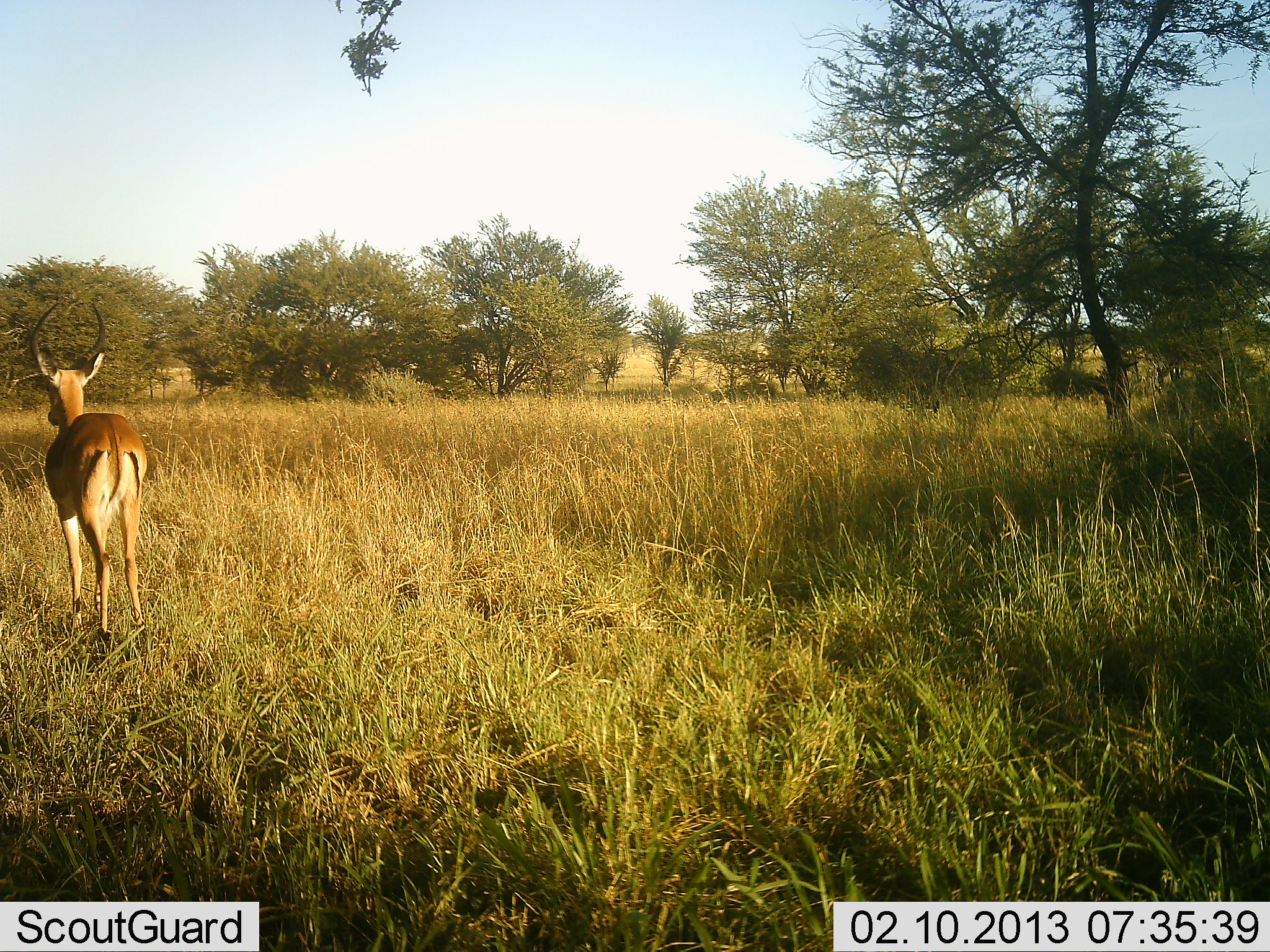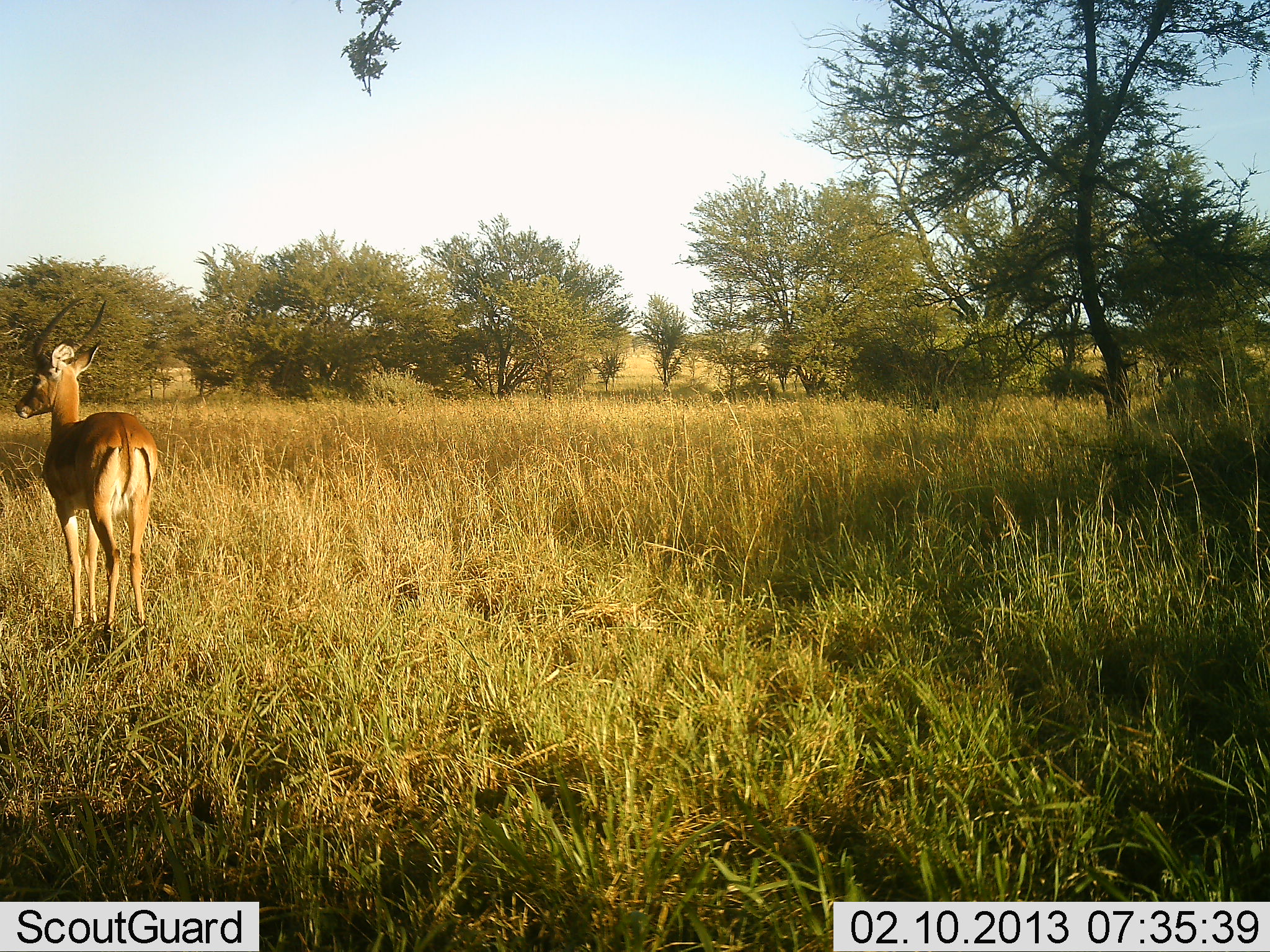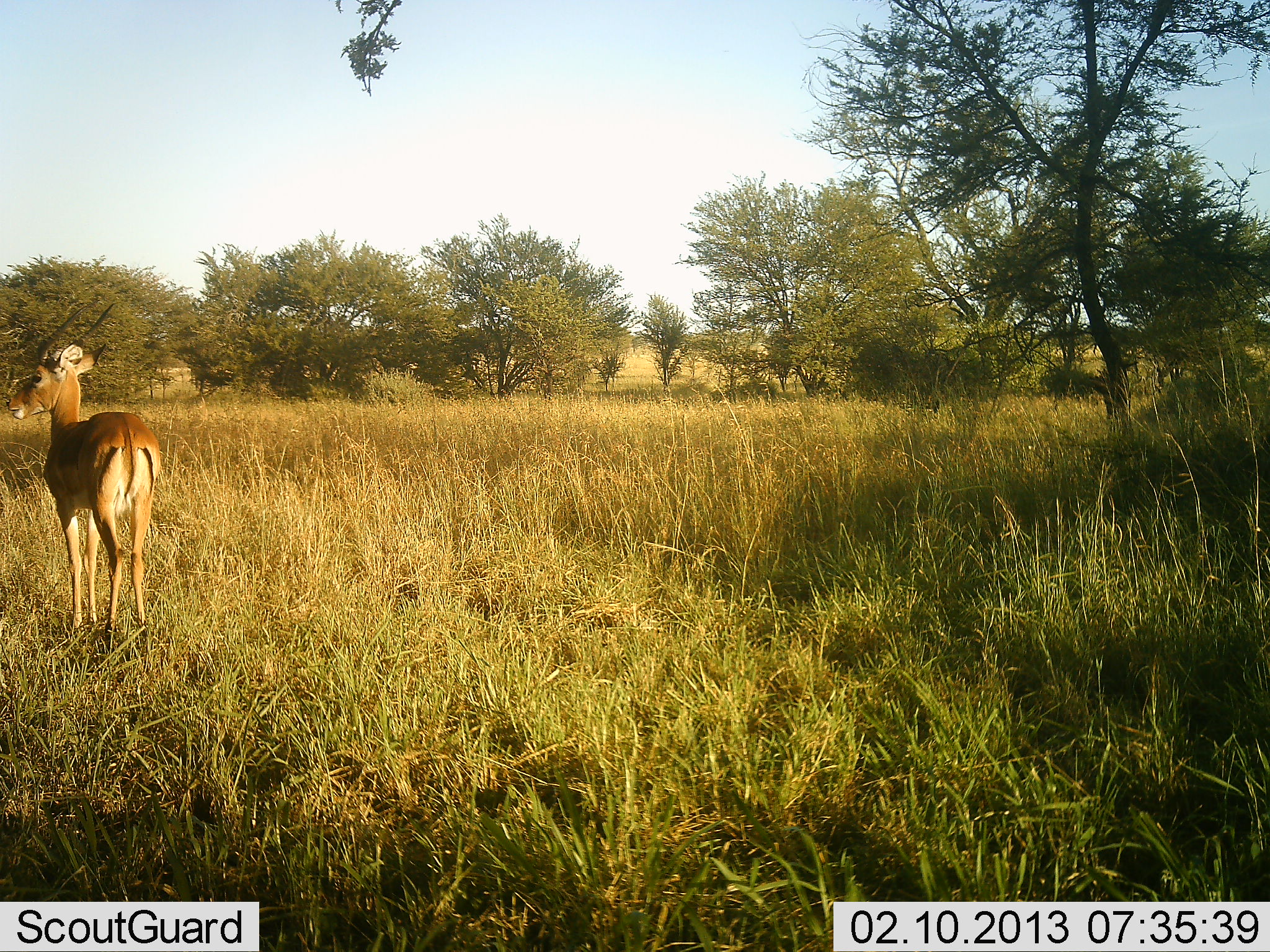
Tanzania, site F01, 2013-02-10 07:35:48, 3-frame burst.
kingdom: Animalia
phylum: Chordata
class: Mammalia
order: Artiodactyla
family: Bovidae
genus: Aepyceros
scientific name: Aepyceros melampus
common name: impala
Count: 1.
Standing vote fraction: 100%.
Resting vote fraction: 0%.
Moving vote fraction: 0%.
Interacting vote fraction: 0%.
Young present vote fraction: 3%.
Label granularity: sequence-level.